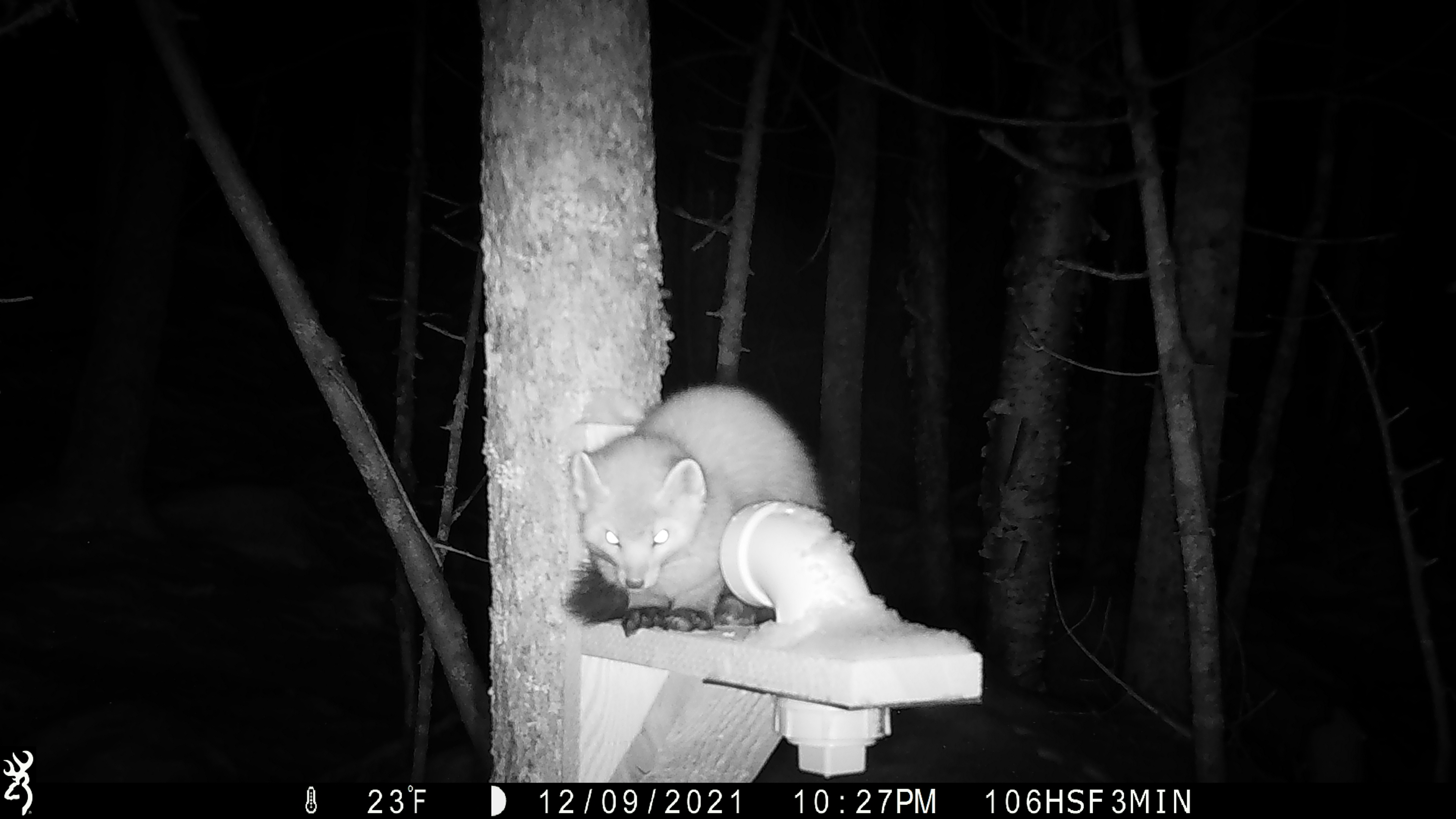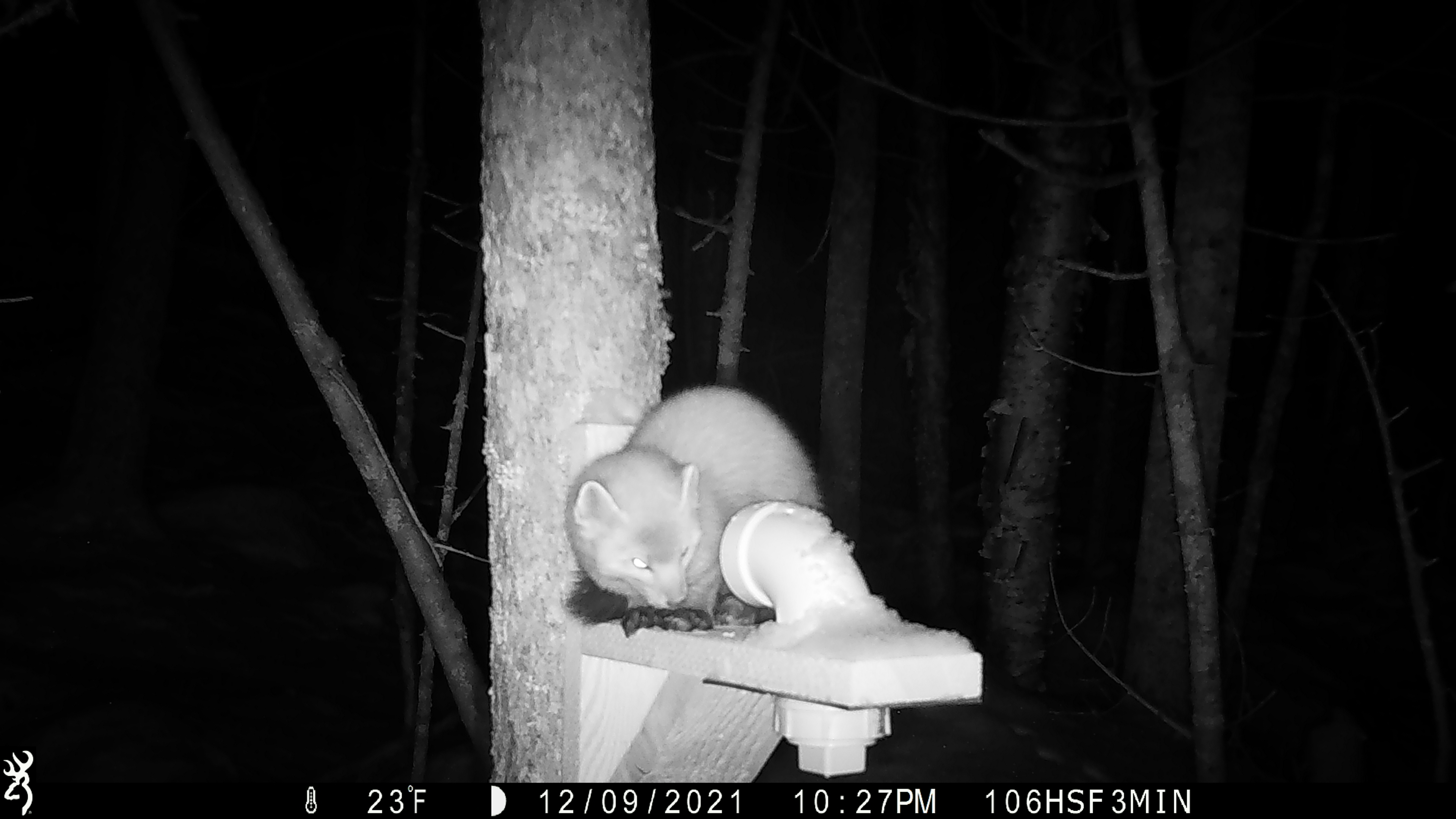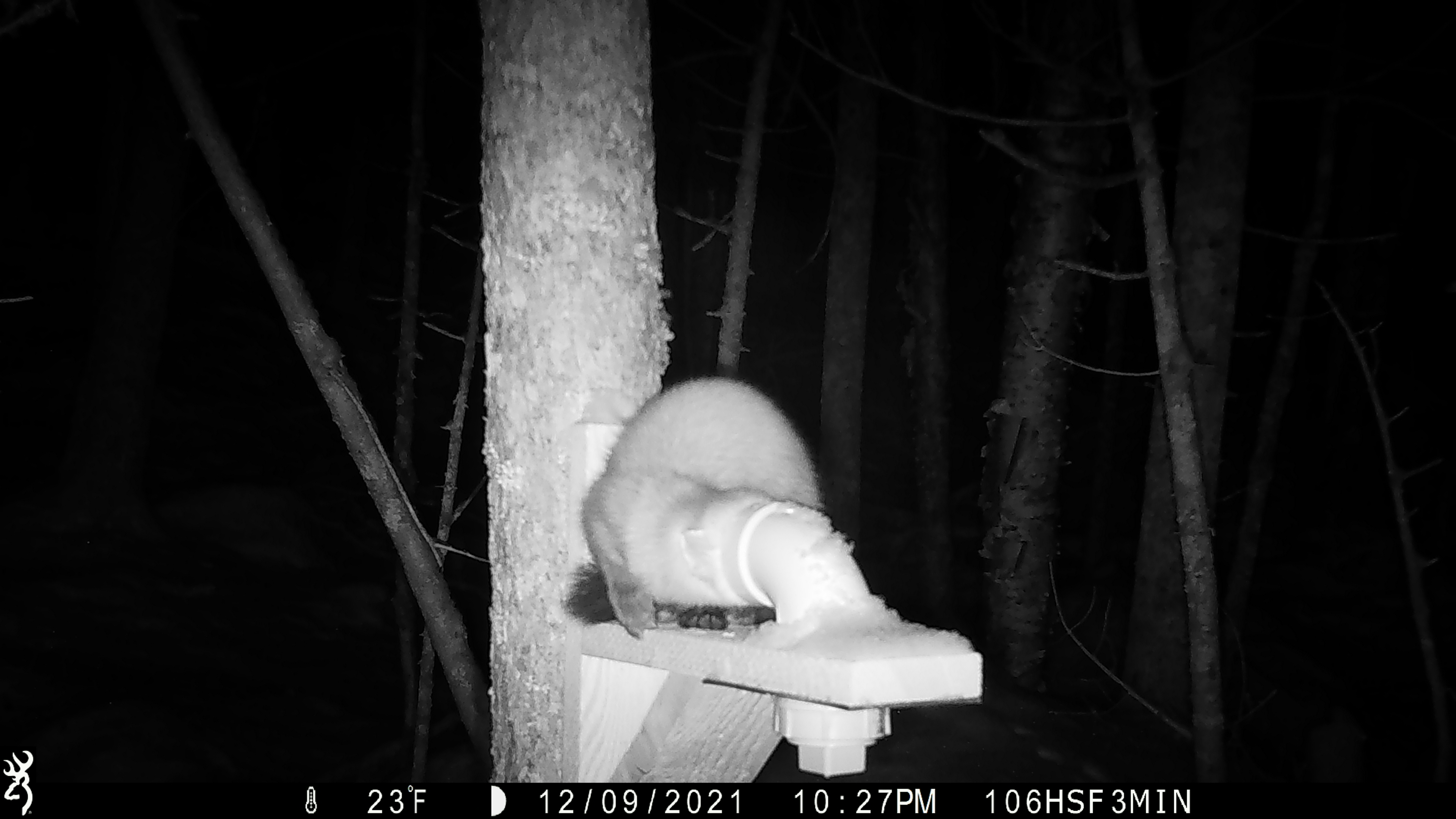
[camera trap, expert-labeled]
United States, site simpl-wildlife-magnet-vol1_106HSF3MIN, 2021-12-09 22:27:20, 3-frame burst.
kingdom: Animalia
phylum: Chordata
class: Mammalia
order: Carnivora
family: Mustelidae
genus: Martes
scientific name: Martes americana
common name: american marten